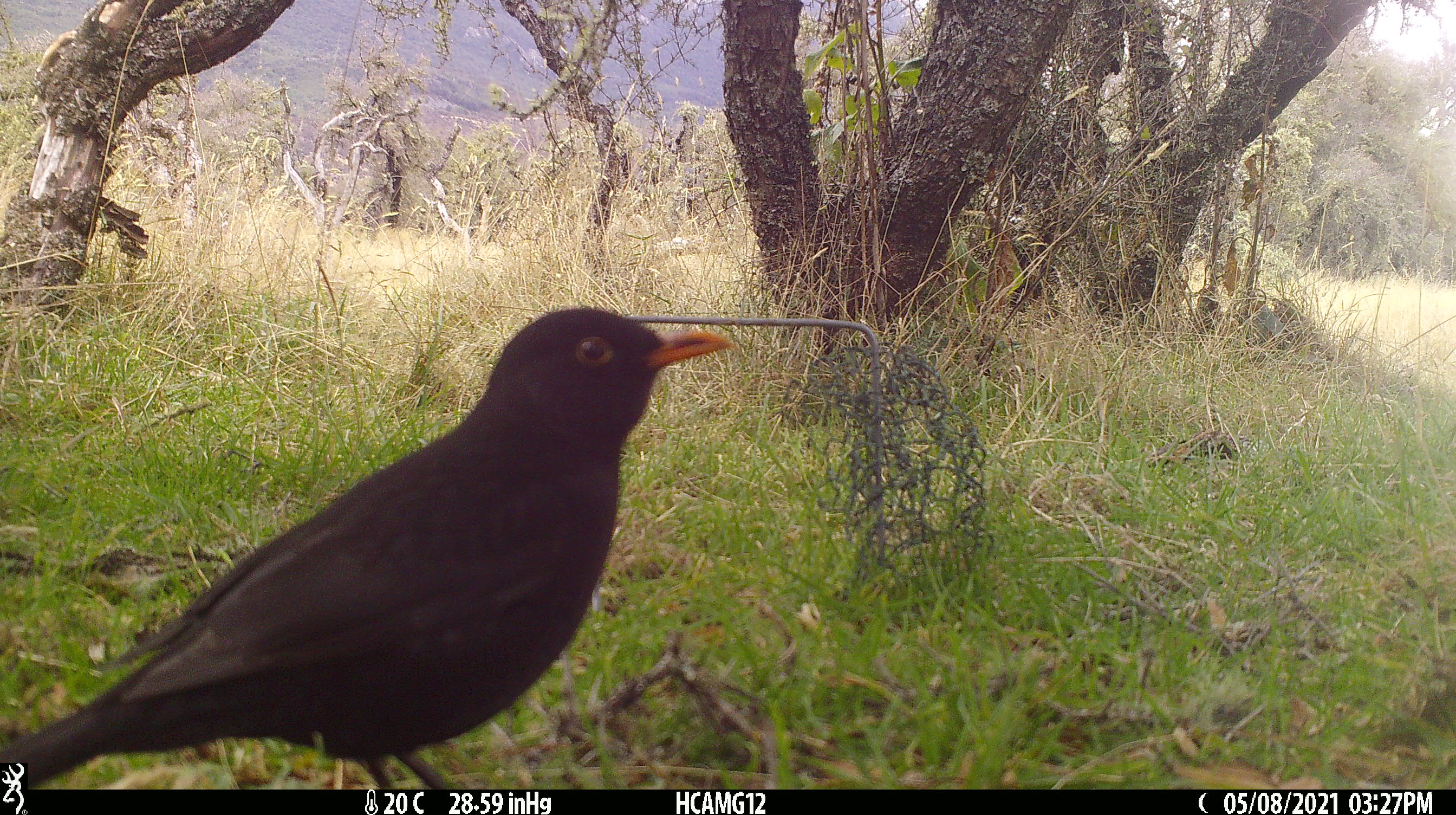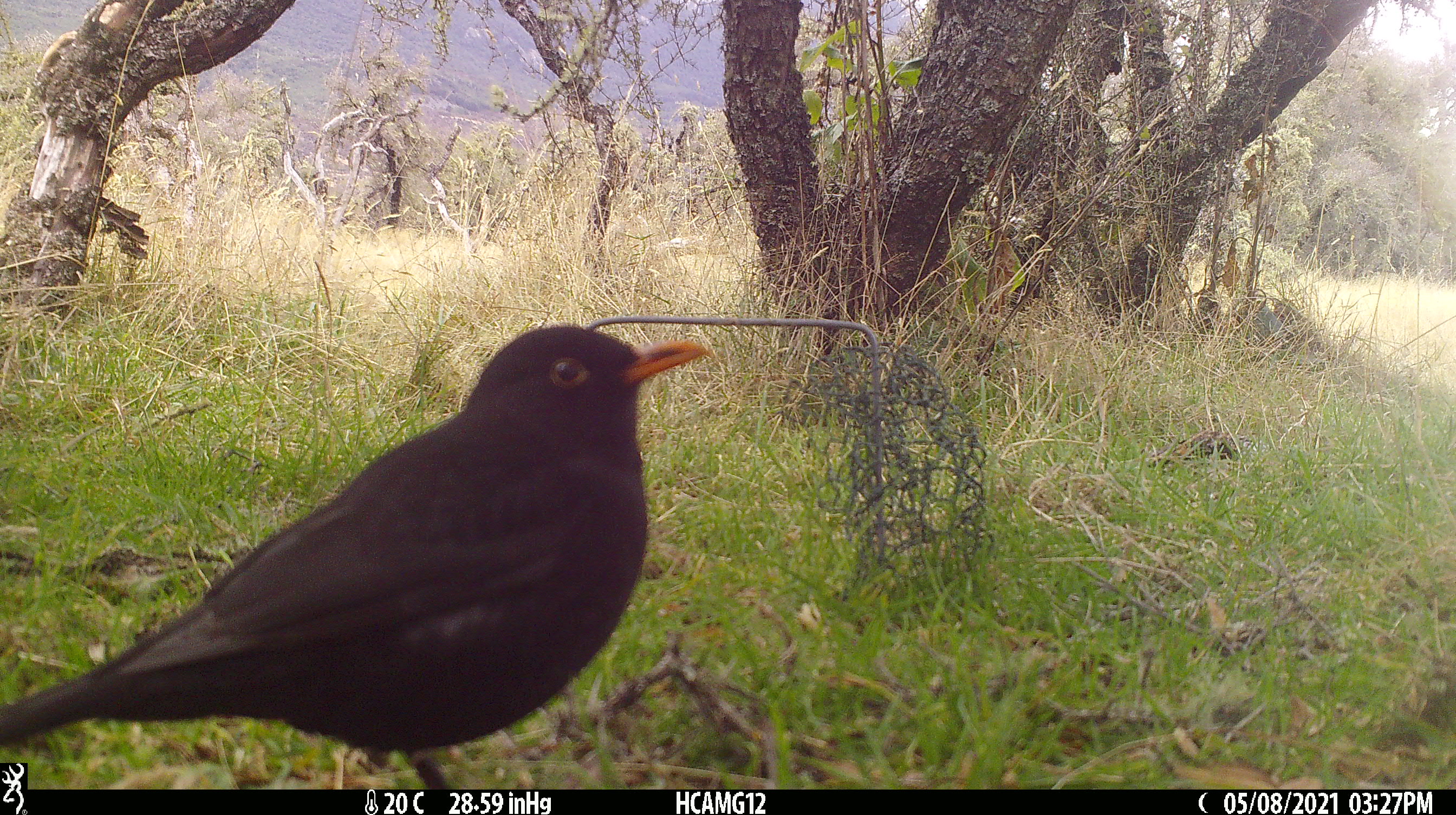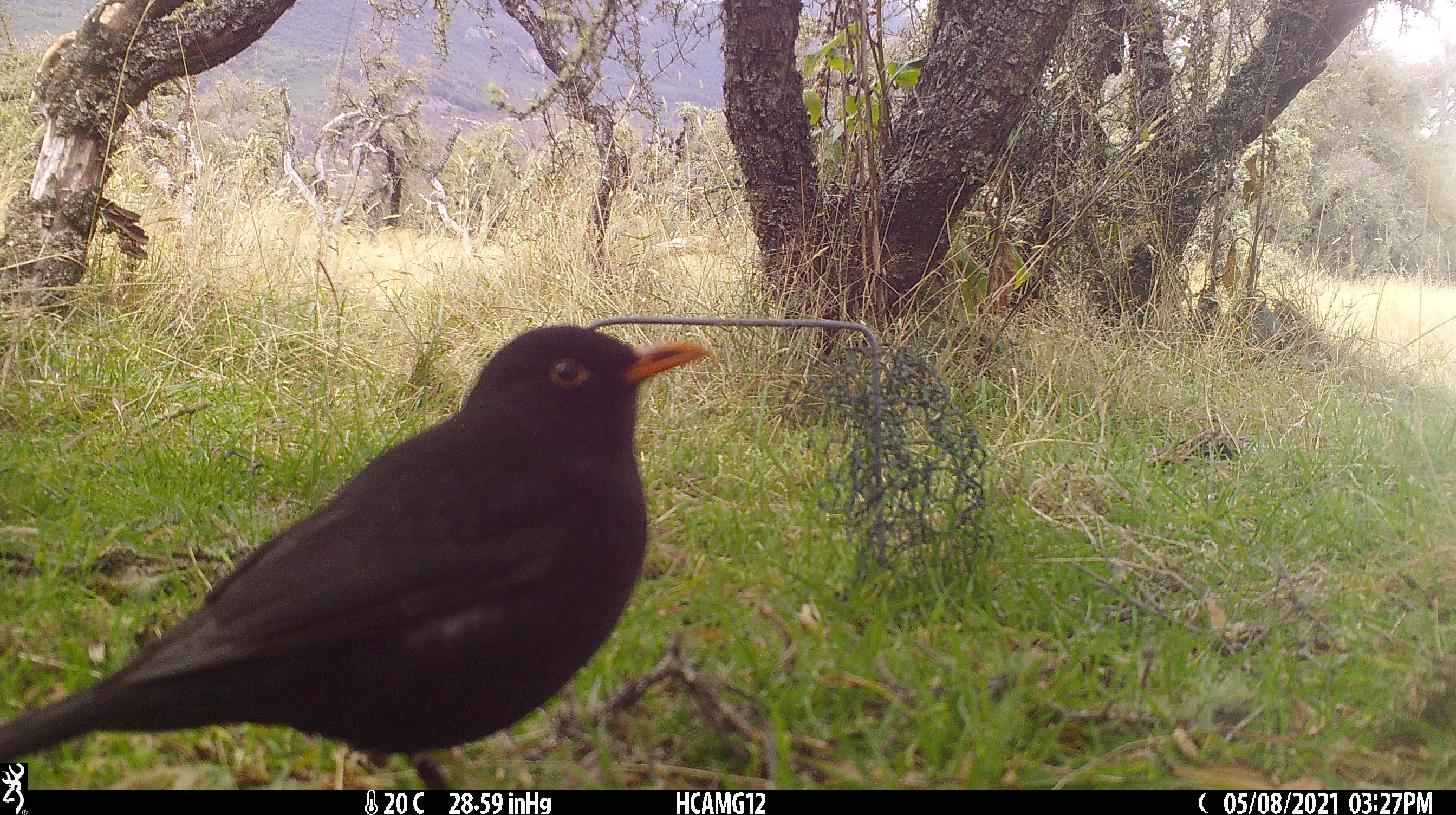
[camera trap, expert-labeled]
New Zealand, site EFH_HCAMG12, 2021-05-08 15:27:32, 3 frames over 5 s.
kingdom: Animalia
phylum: Chordata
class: Aves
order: Passeriformes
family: Turdidae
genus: Turdus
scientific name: Turdus merula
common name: eurasian blackbird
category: blackbird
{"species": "blackbird (eurasian blackbird) (Turdus merula)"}